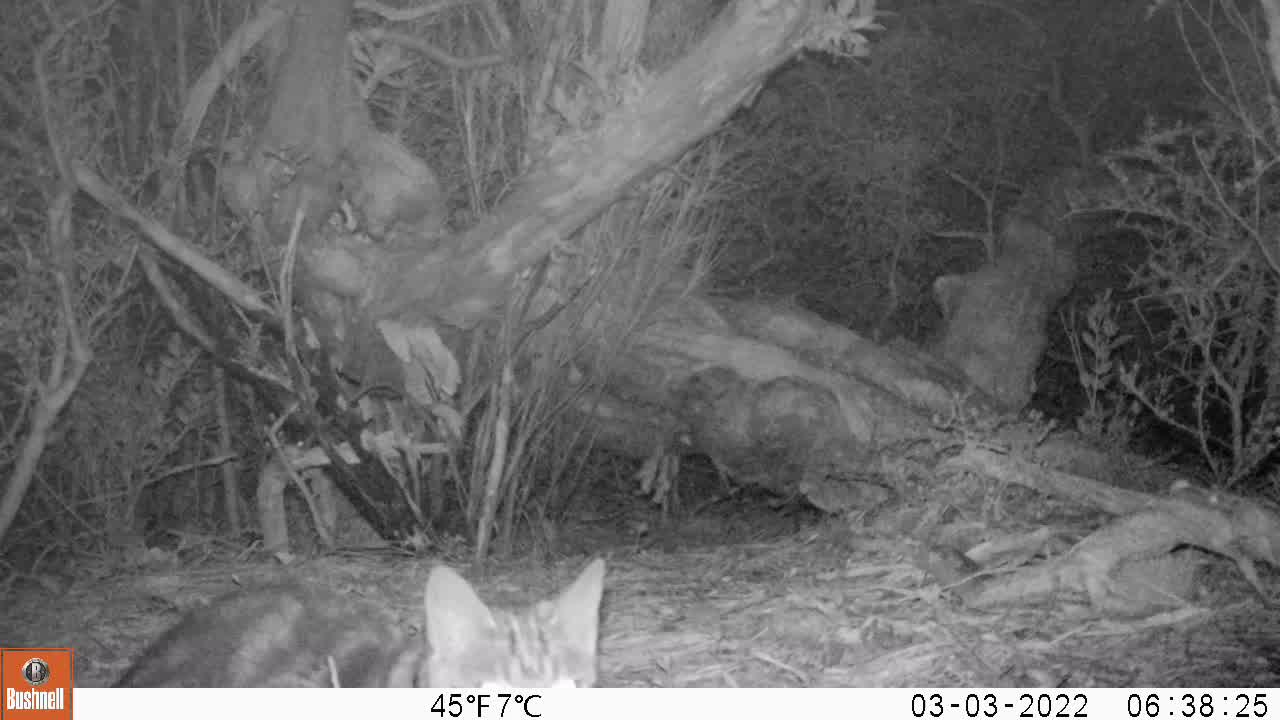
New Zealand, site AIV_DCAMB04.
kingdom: Animalia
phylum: Chordata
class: Mammalia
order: Carnivora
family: Felidae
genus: Felis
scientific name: Felis catus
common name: domestic cat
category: cat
Cat (domestic cat) (Felis catus).